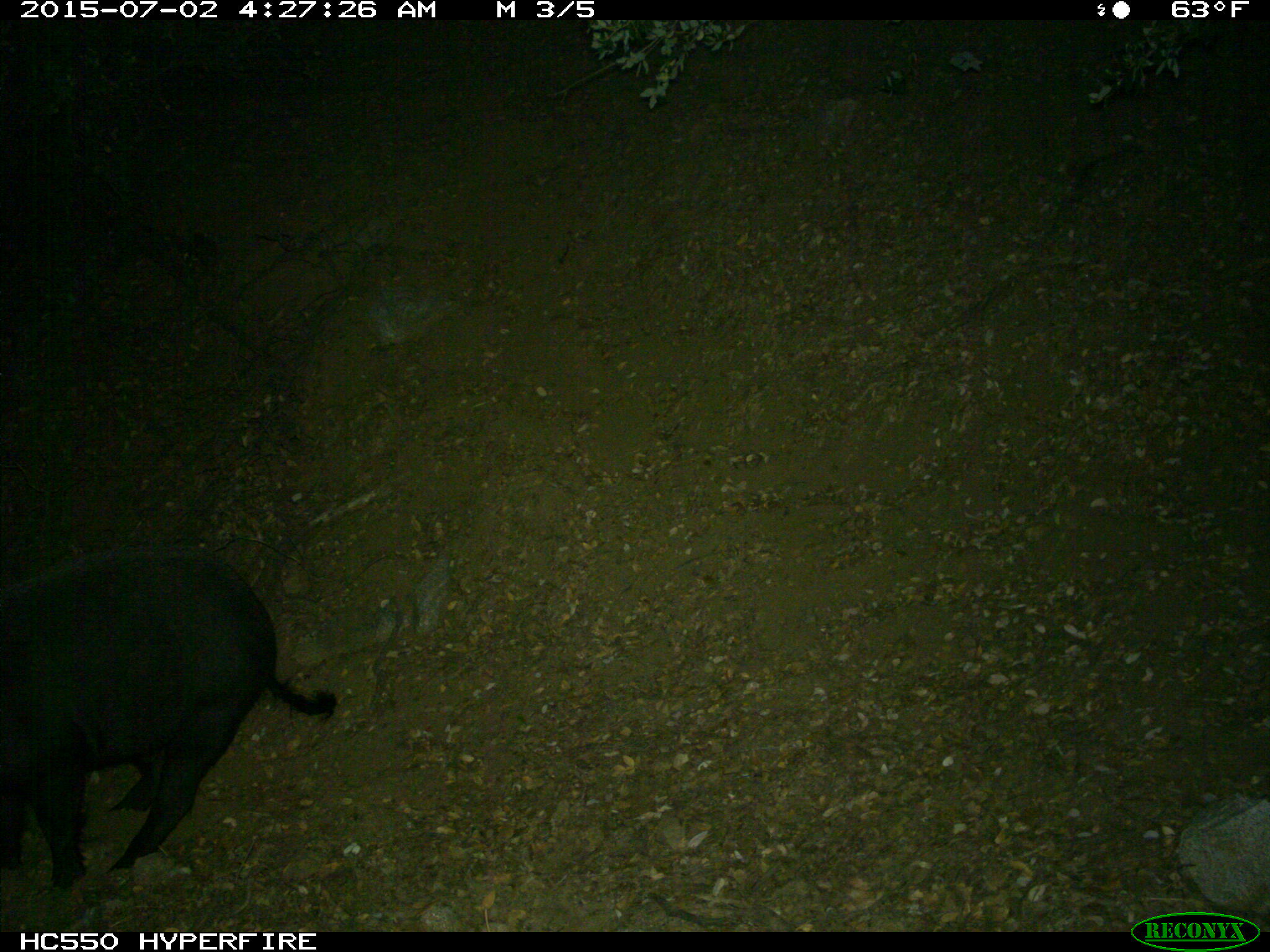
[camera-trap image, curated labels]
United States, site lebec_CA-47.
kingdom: Animalia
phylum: Chordata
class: Mammalia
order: Artiodactyla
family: Suidae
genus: Sus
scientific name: Sus scrofa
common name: wild boar